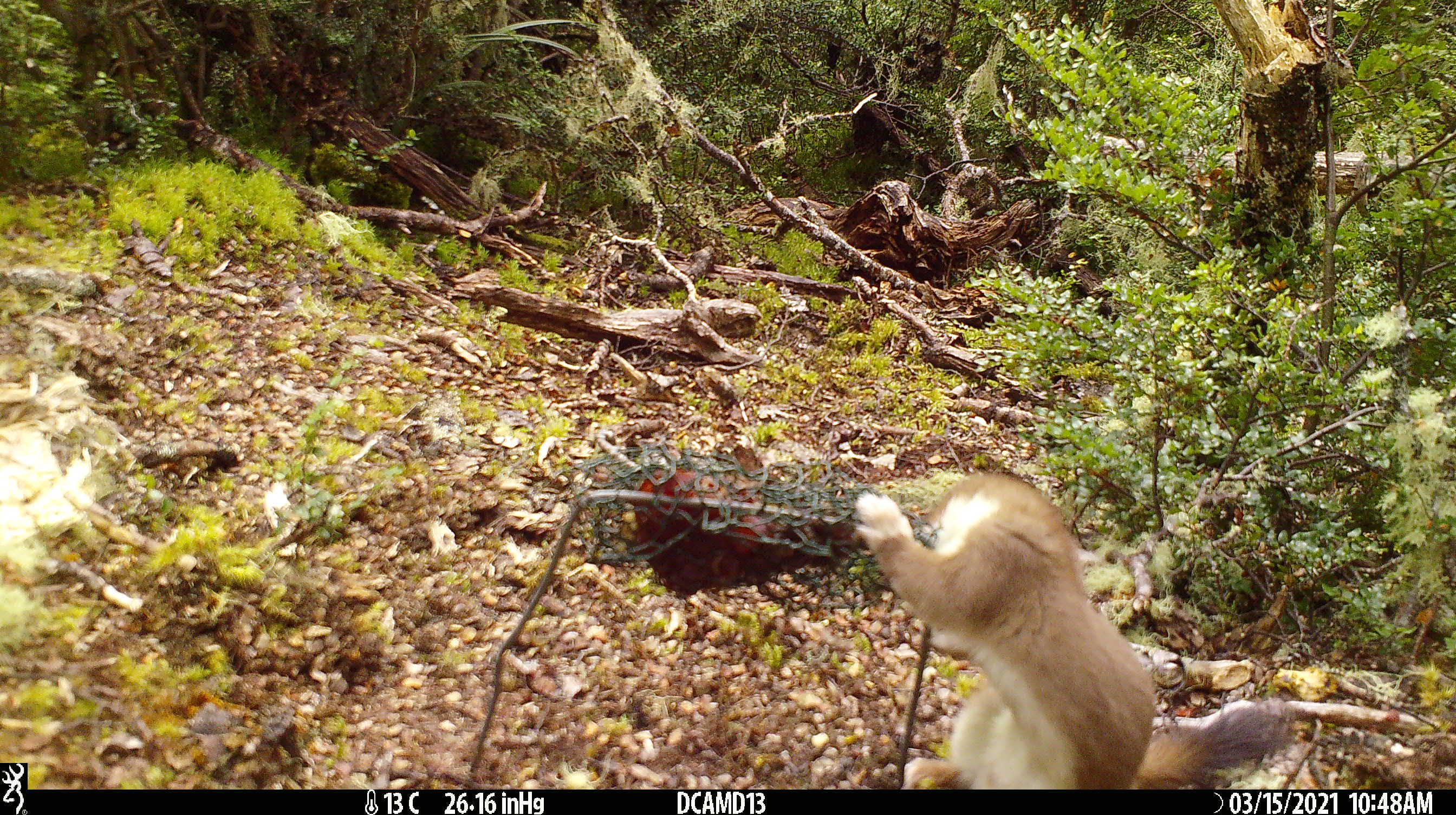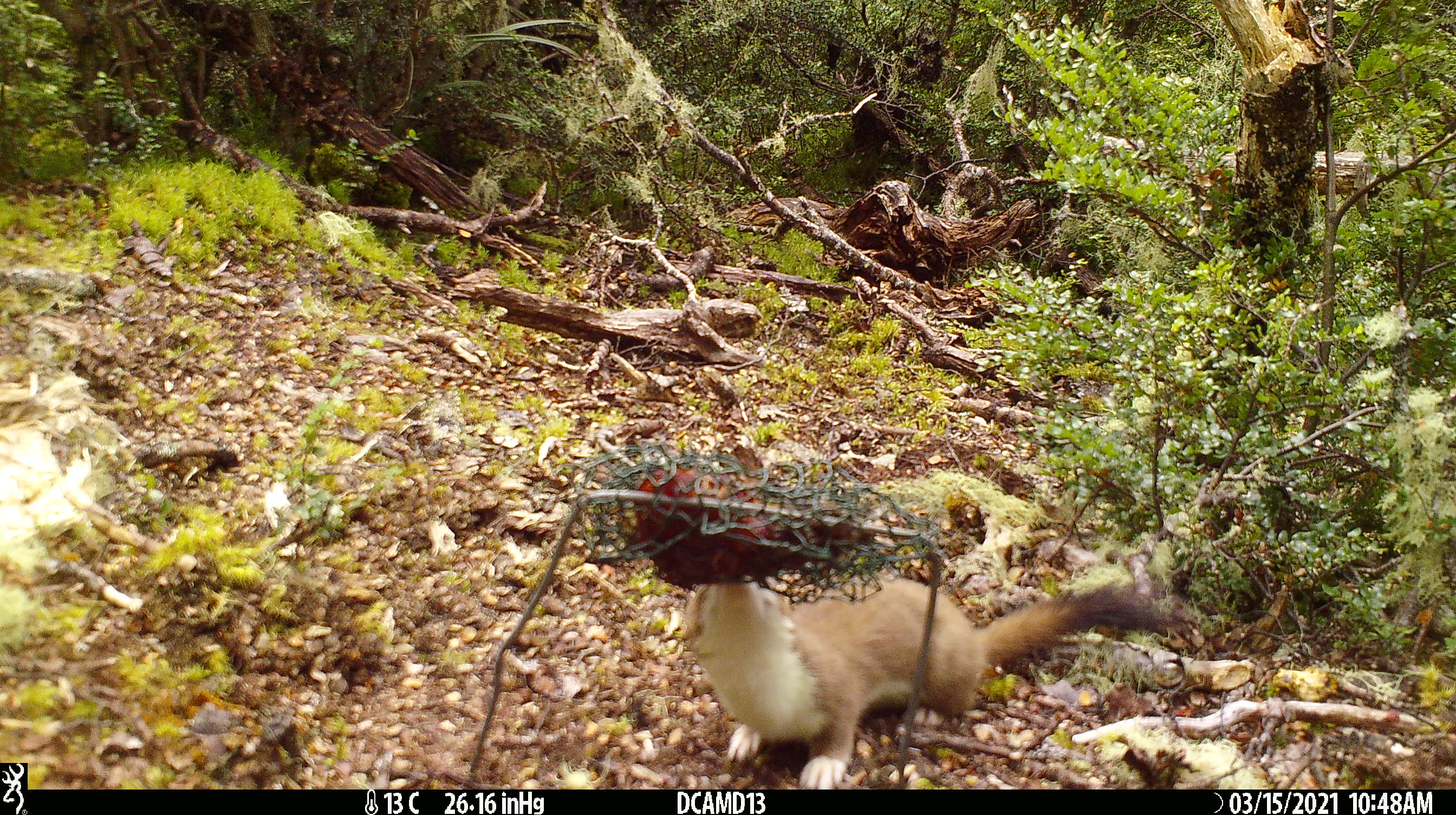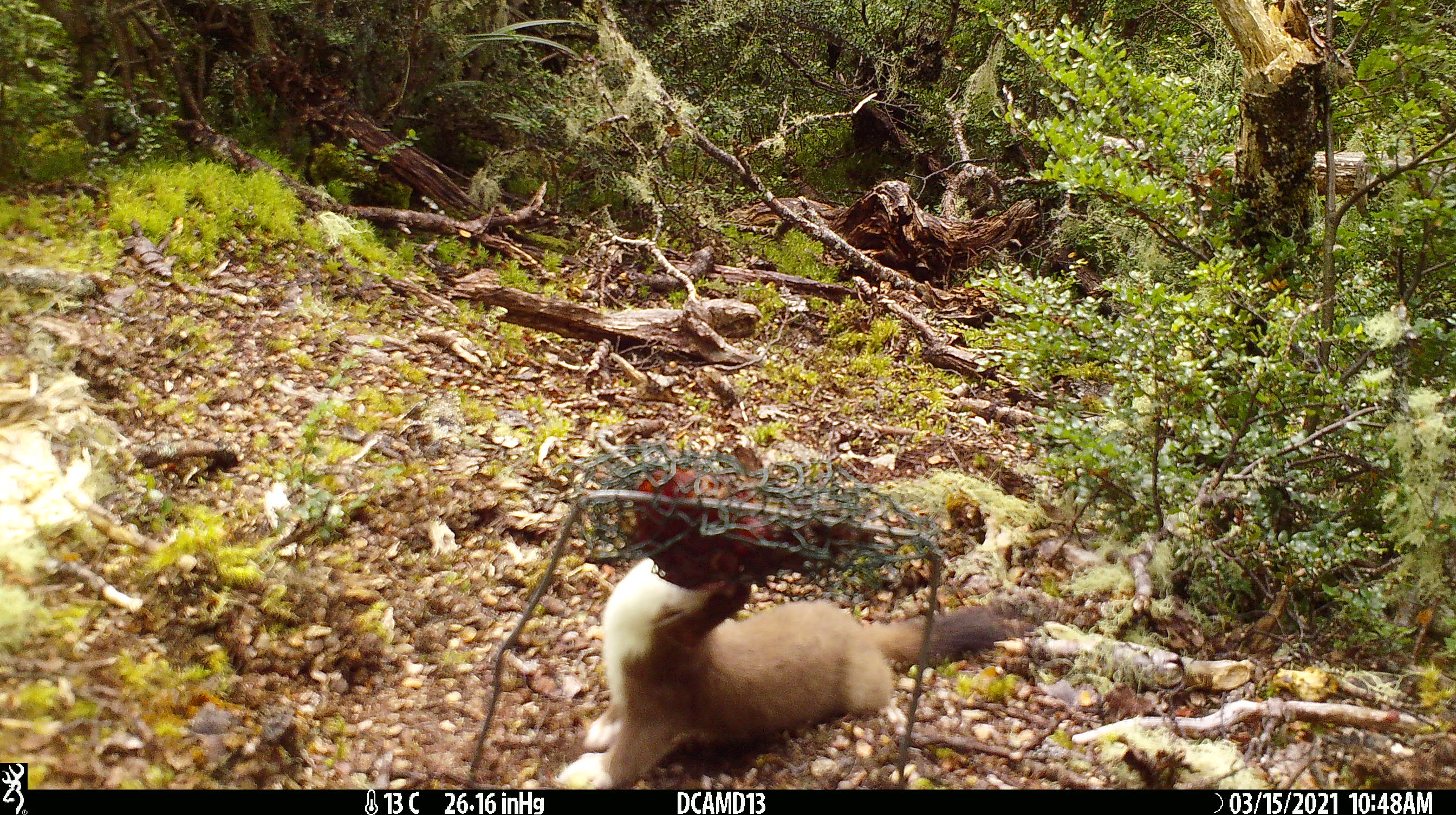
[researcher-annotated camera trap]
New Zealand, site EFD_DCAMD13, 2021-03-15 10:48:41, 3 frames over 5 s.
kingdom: Animalia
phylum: Chordata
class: Mammalia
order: Carnivora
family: Mustelidae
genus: Mustela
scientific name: Mustela erminea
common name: stoat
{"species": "stoat (Mustela erminea)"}